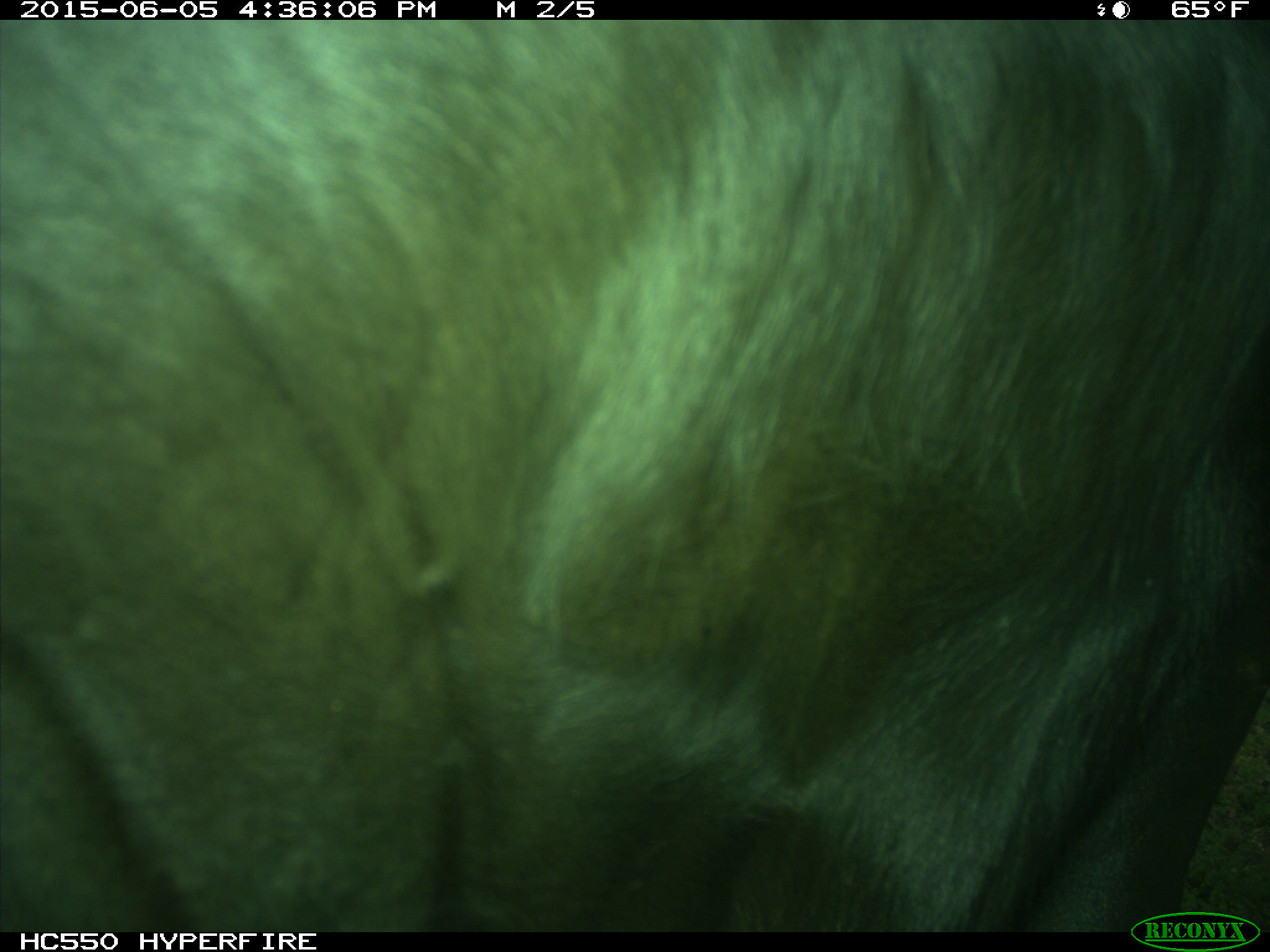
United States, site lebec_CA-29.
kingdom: Animalia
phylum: Chordata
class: Mammalia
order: Artiodactyla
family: Bovidae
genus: Bos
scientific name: Bos taurus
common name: domestic cow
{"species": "Bos taurus (domestic cow)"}